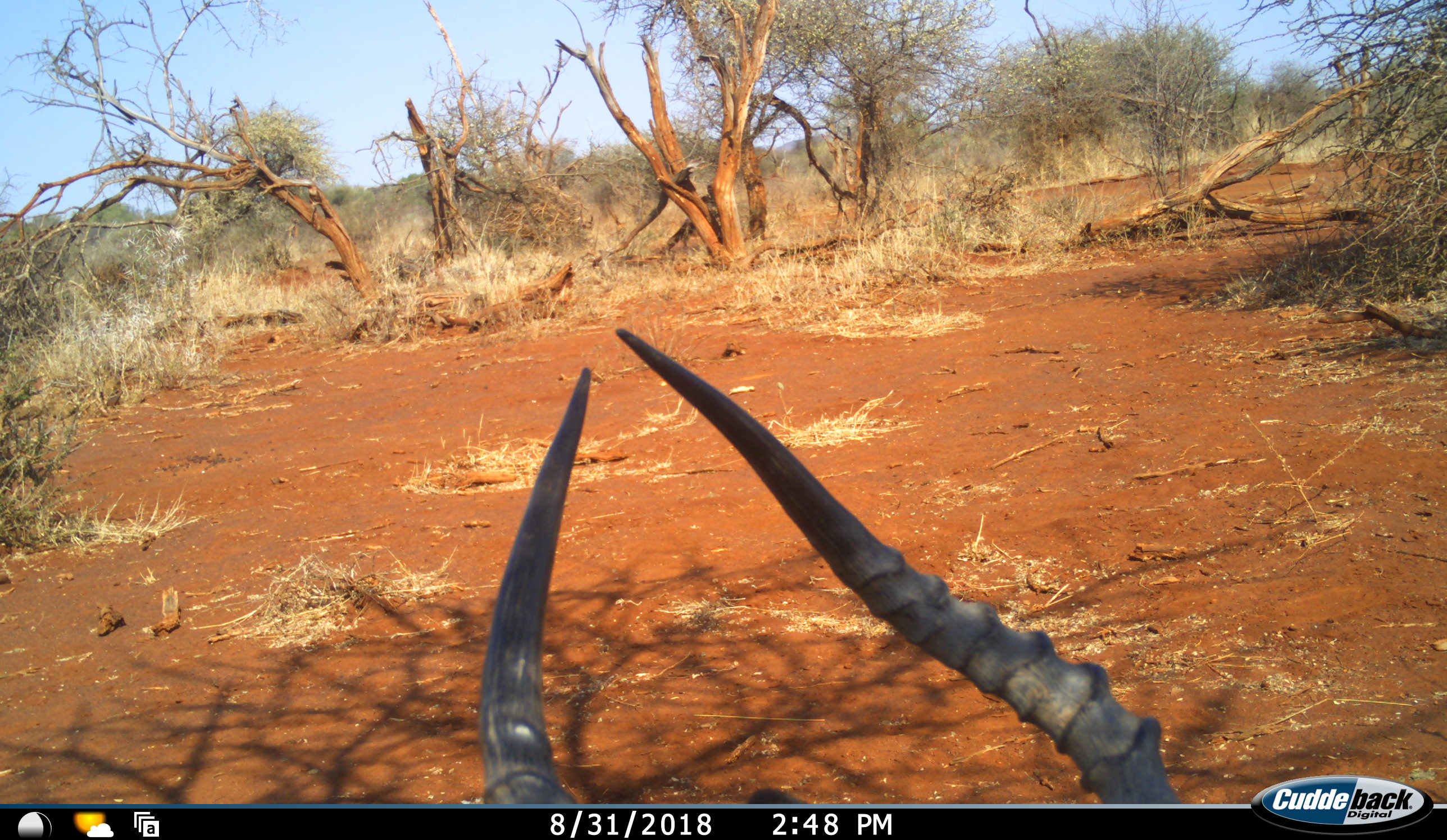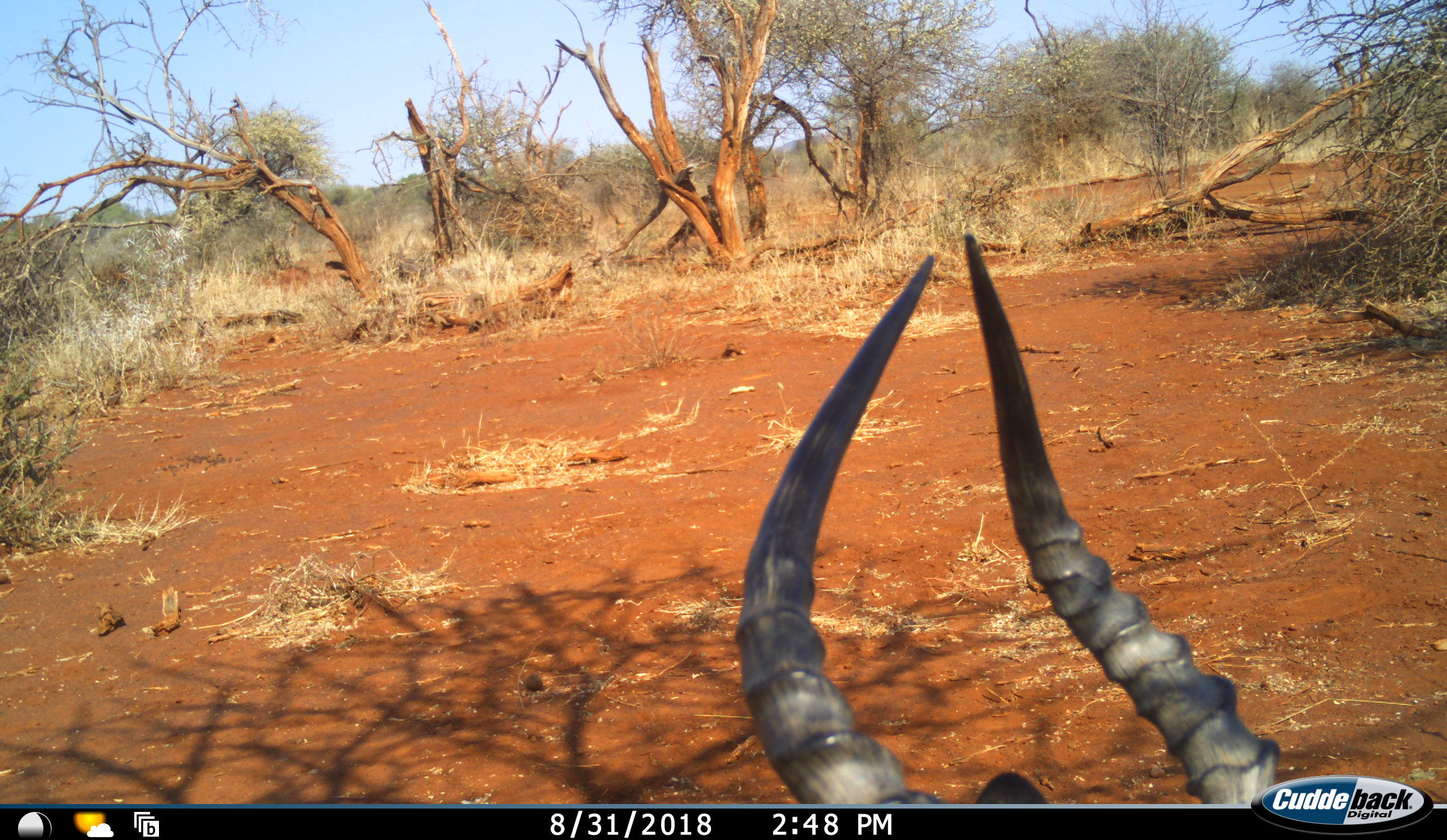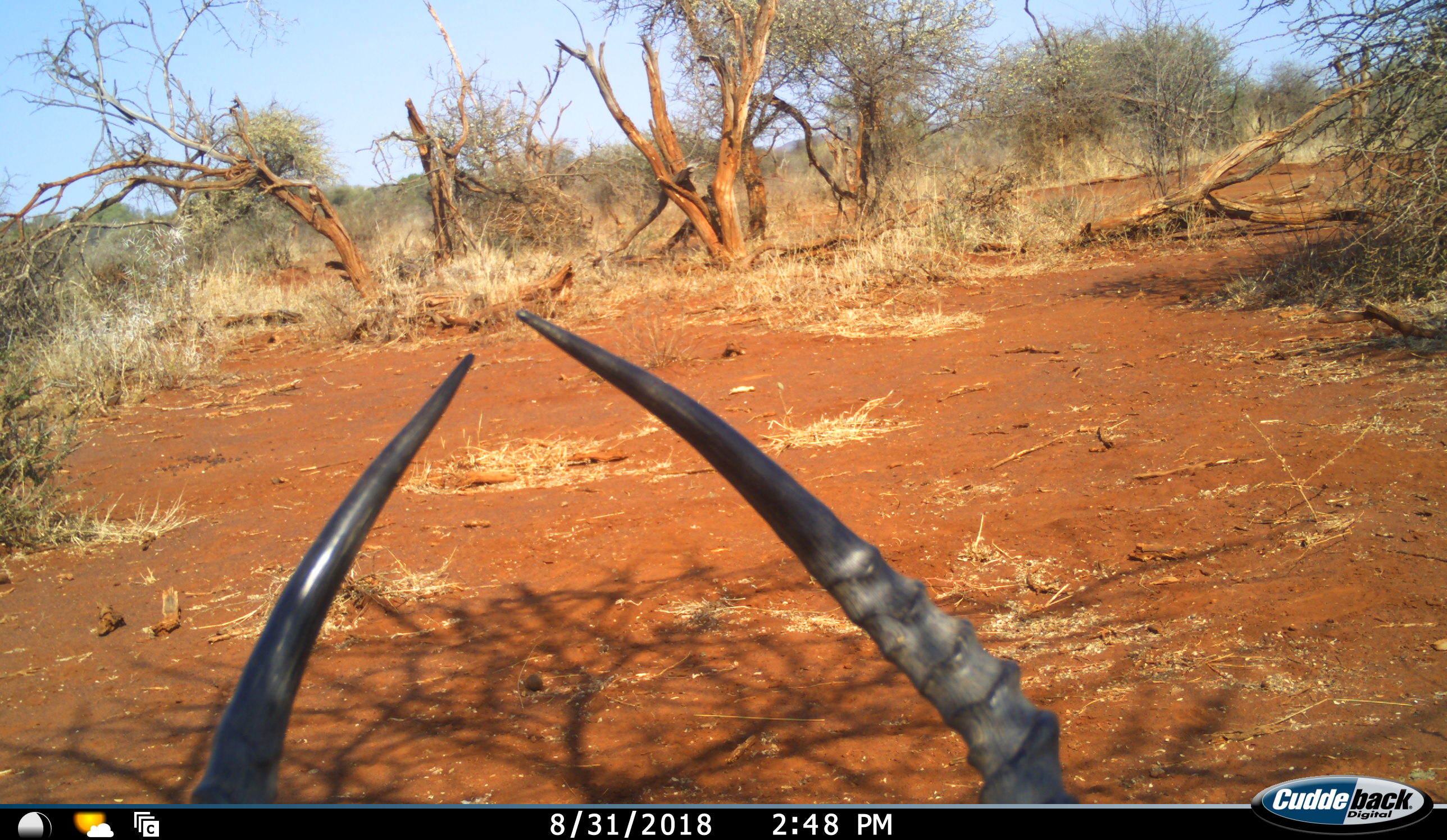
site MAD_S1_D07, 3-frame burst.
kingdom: Animalia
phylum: Chordata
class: Mammalia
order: Artiodactyla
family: Bovidae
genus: Aepyceros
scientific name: Aepyceros melampus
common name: impala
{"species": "impala (Aepyceros melampus)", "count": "1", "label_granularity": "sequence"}